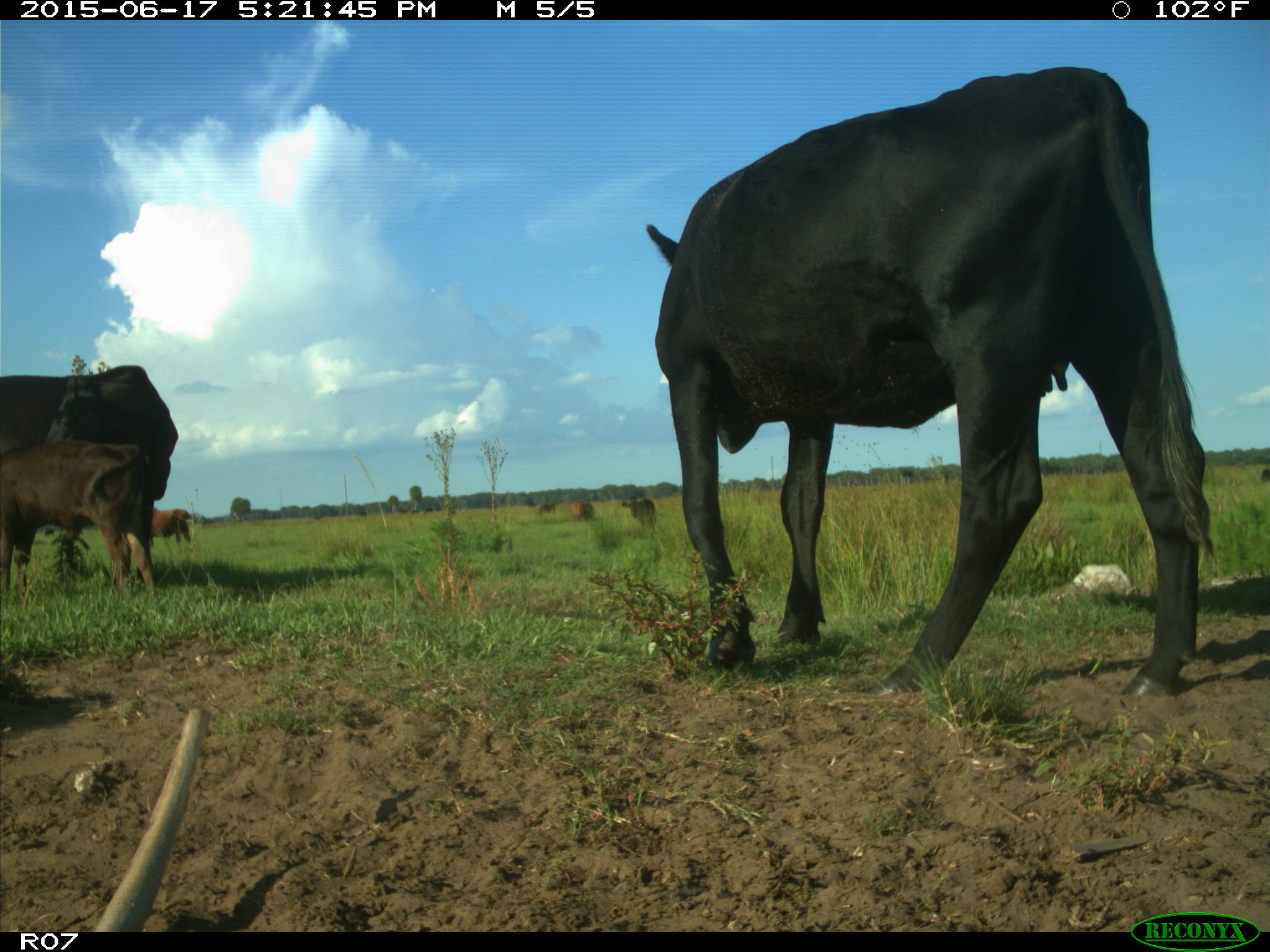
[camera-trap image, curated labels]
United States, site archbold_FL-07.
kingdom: Animalia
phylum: Chordata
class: Mammalia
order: Artiodactyla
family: Bovidae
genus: Bos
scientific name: Bos taurus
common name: domestic cow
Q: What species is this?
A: Bos taurus (domestic cow).